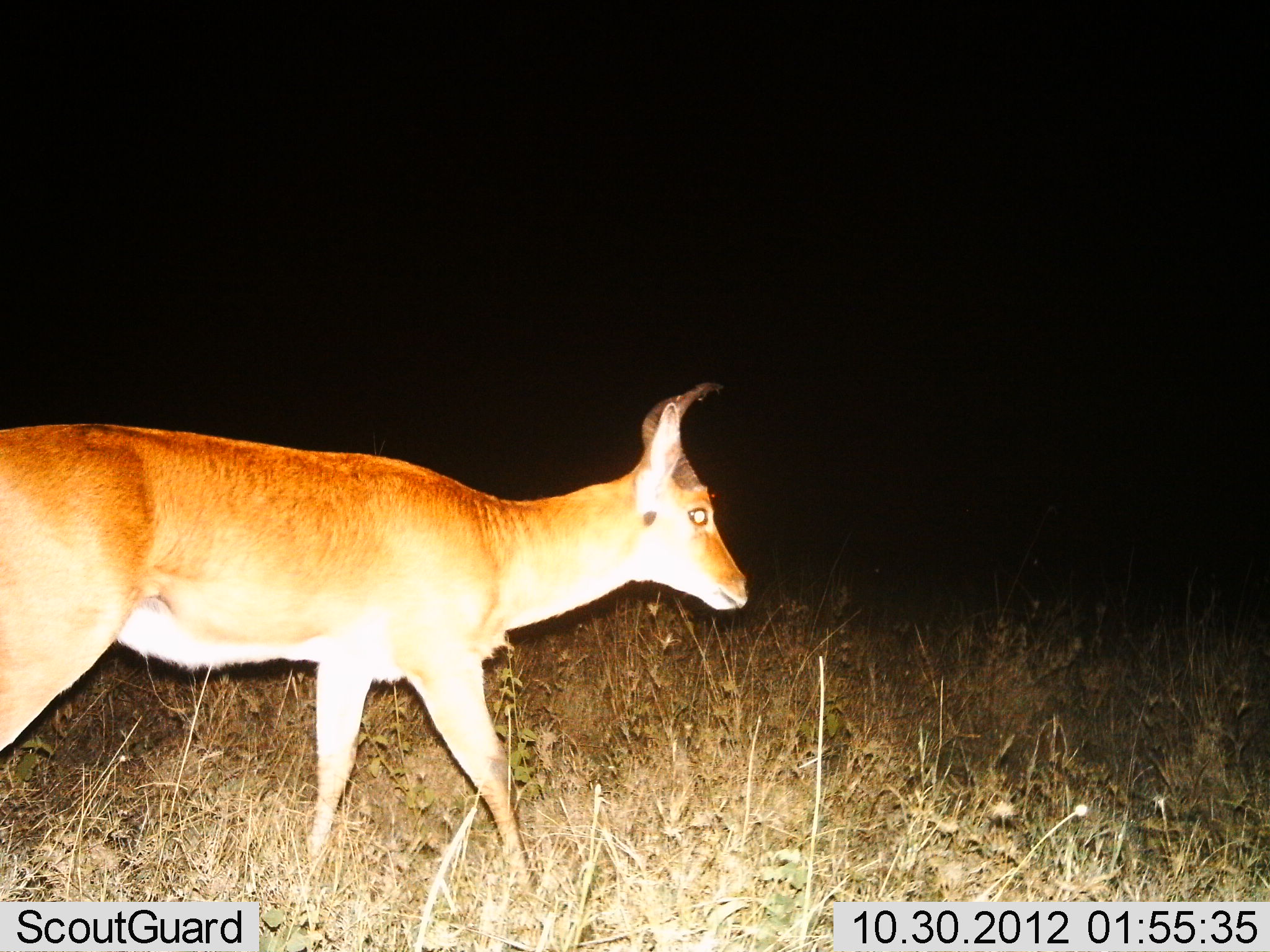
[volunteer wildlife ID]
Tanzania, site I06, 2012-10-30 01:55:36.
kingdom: Animalia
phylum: Chordata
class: Mammalia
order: Artiodactyla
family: Bovidae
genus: Redunca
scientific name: Redunca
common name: reedbuck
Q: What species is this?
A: Reedbuck (Redunca).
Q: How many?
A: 1.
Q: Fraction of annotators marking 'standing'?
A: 10%.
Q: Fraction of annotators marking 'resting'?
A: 0%.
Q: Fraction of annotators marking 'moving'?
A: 90%.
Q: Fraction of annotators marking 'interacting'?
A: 0%.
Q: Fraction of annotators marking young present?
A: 0%.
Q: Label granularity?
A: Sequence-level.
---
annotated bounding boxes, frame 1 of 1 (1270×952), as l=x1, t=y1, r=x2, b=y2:
animal: l=0, t=381, r=749, b=894